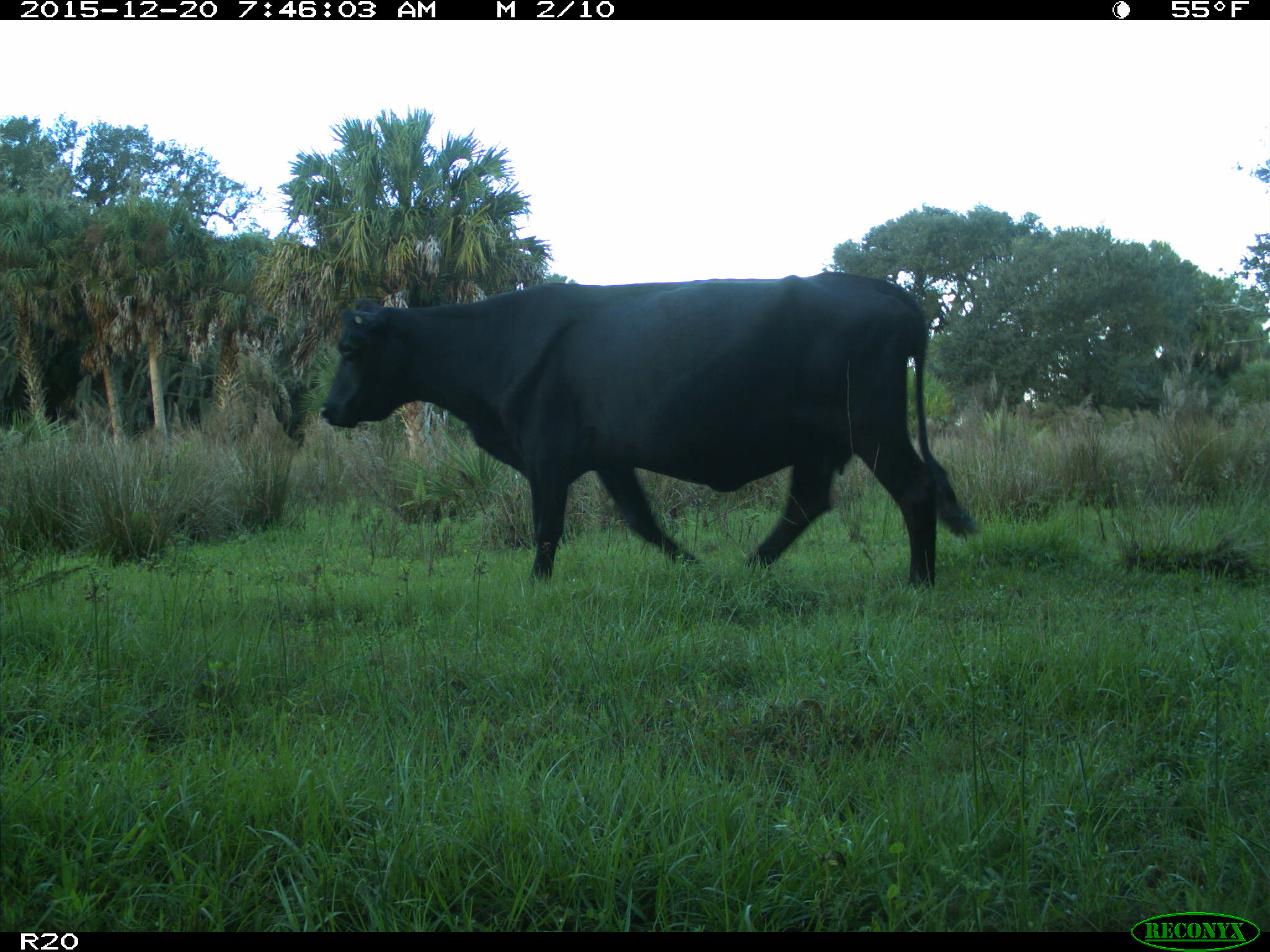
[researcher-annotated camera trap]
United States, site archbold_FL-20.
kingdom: Animalia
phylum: Chordata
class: Mammalia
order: Artiodactyla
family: Bovidae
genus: Bos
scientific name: Bos taurus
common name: domestic cow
Bos taurus (domestic cow).